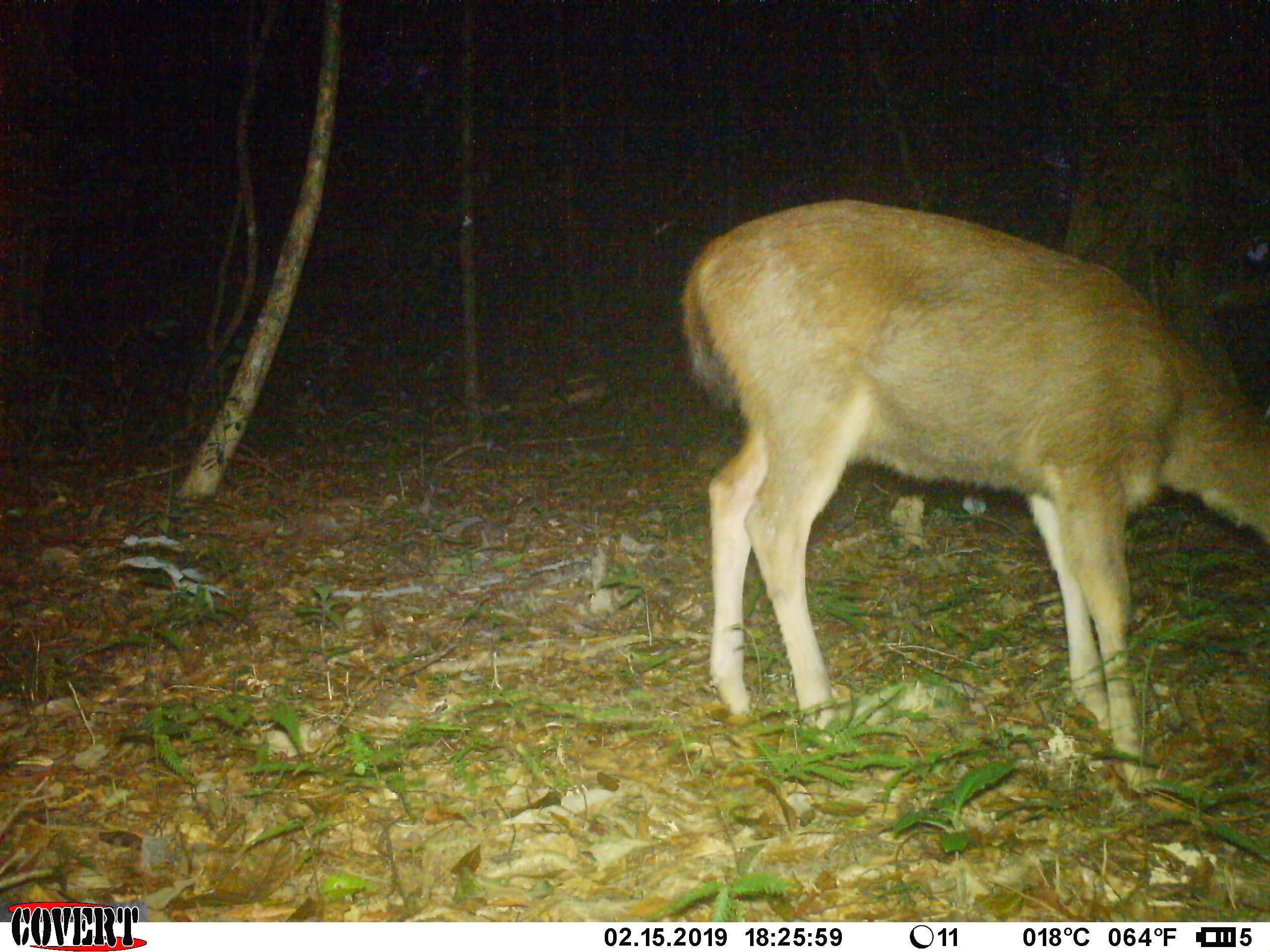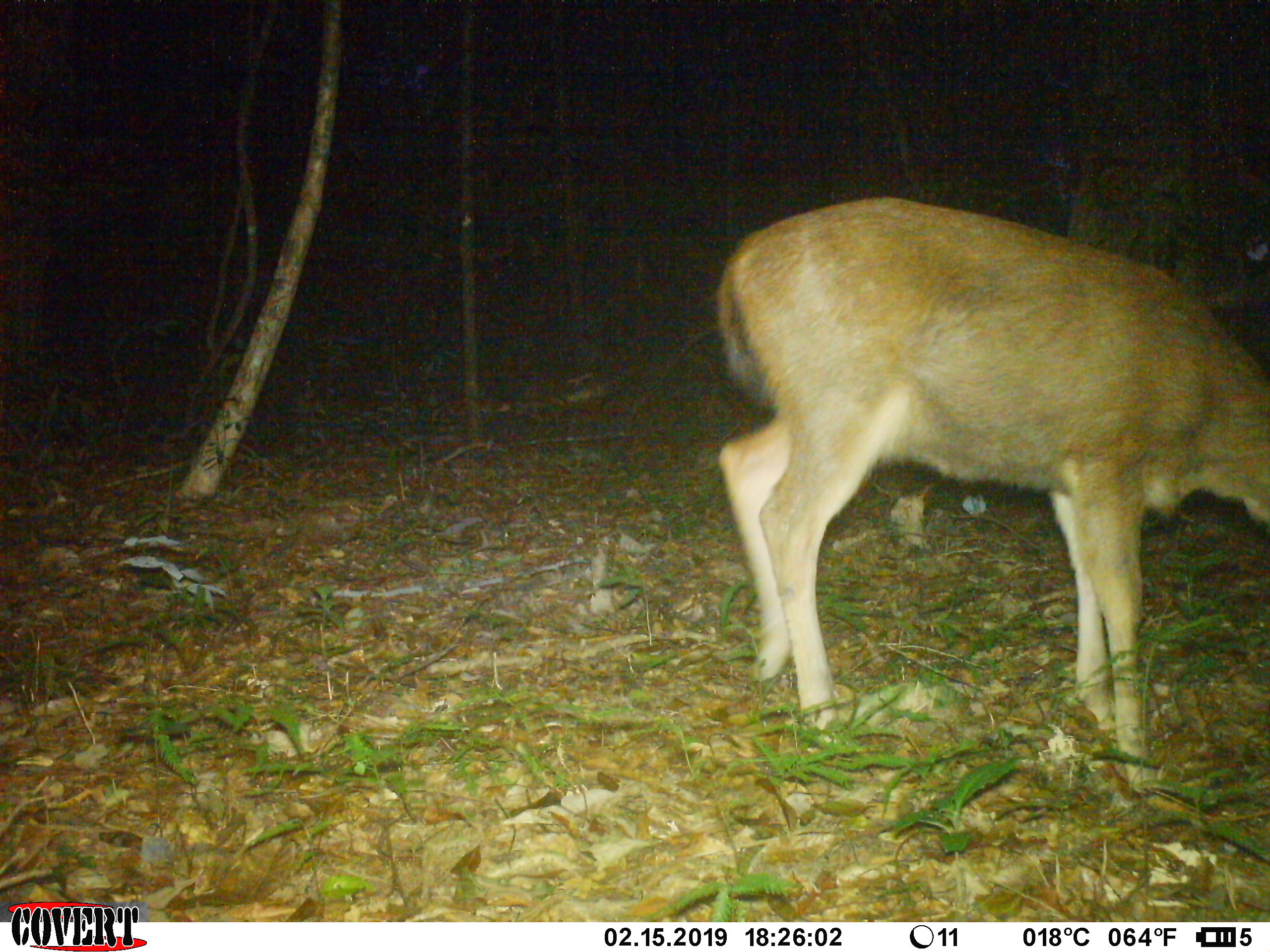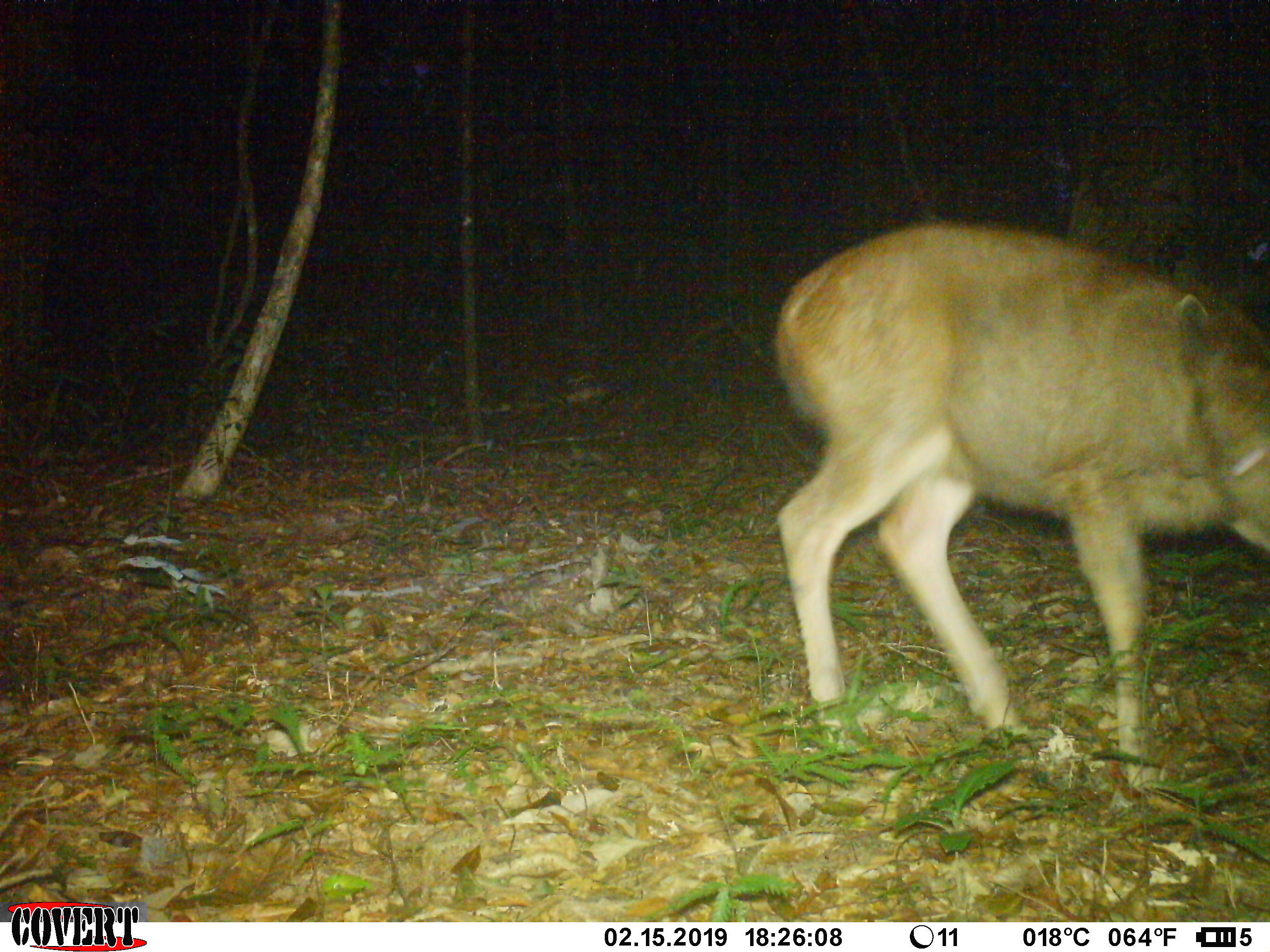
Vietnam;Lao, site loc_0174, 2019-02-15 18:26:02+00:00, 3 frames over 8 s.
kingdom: Animalia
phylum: Chordata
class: Mammalia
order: Artiodactyla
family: Cervidae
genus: Rusa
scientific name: Rusa unicolor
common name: sambar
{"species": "sambar (Rusa unicolor)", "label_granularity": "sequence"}